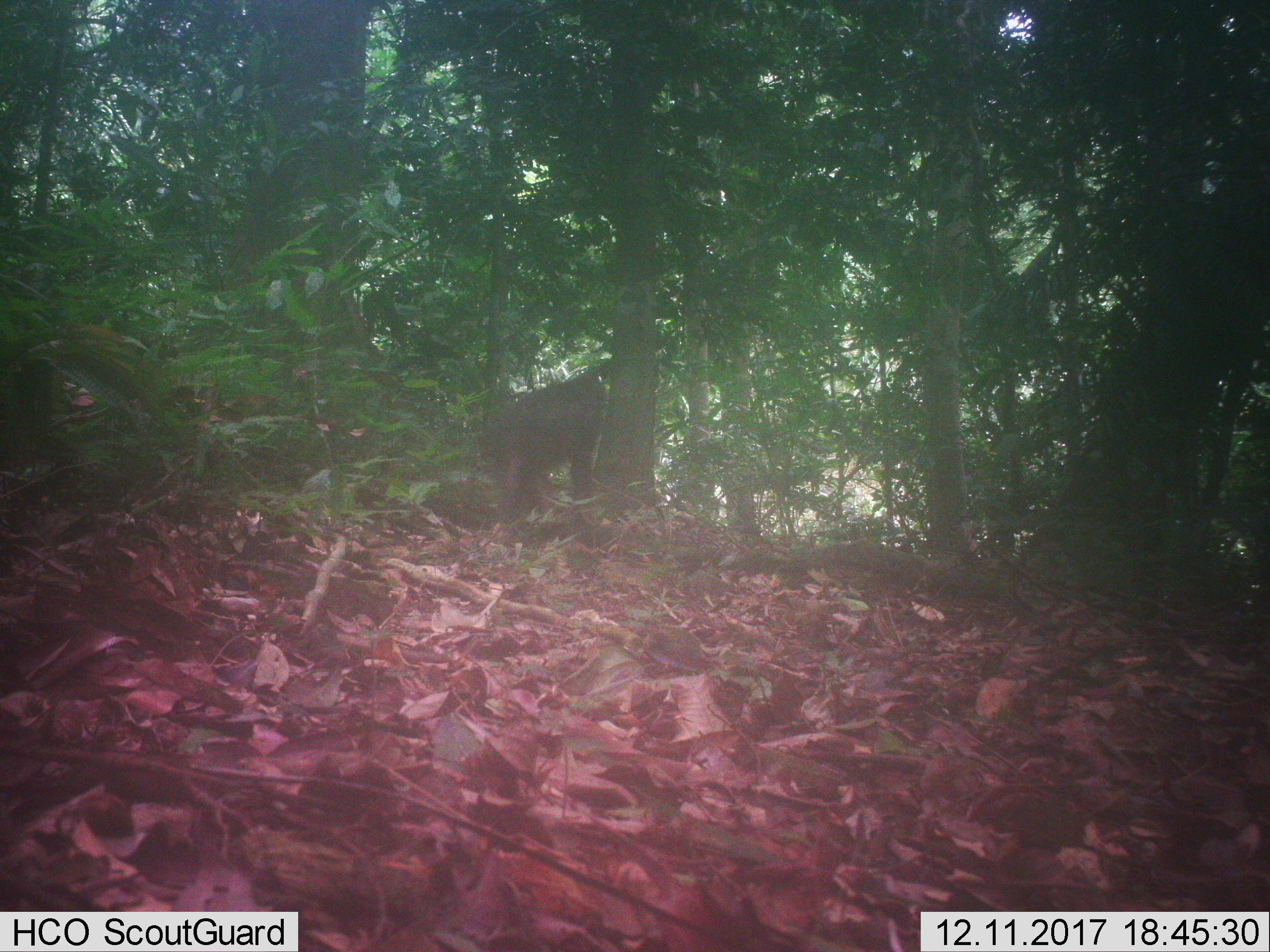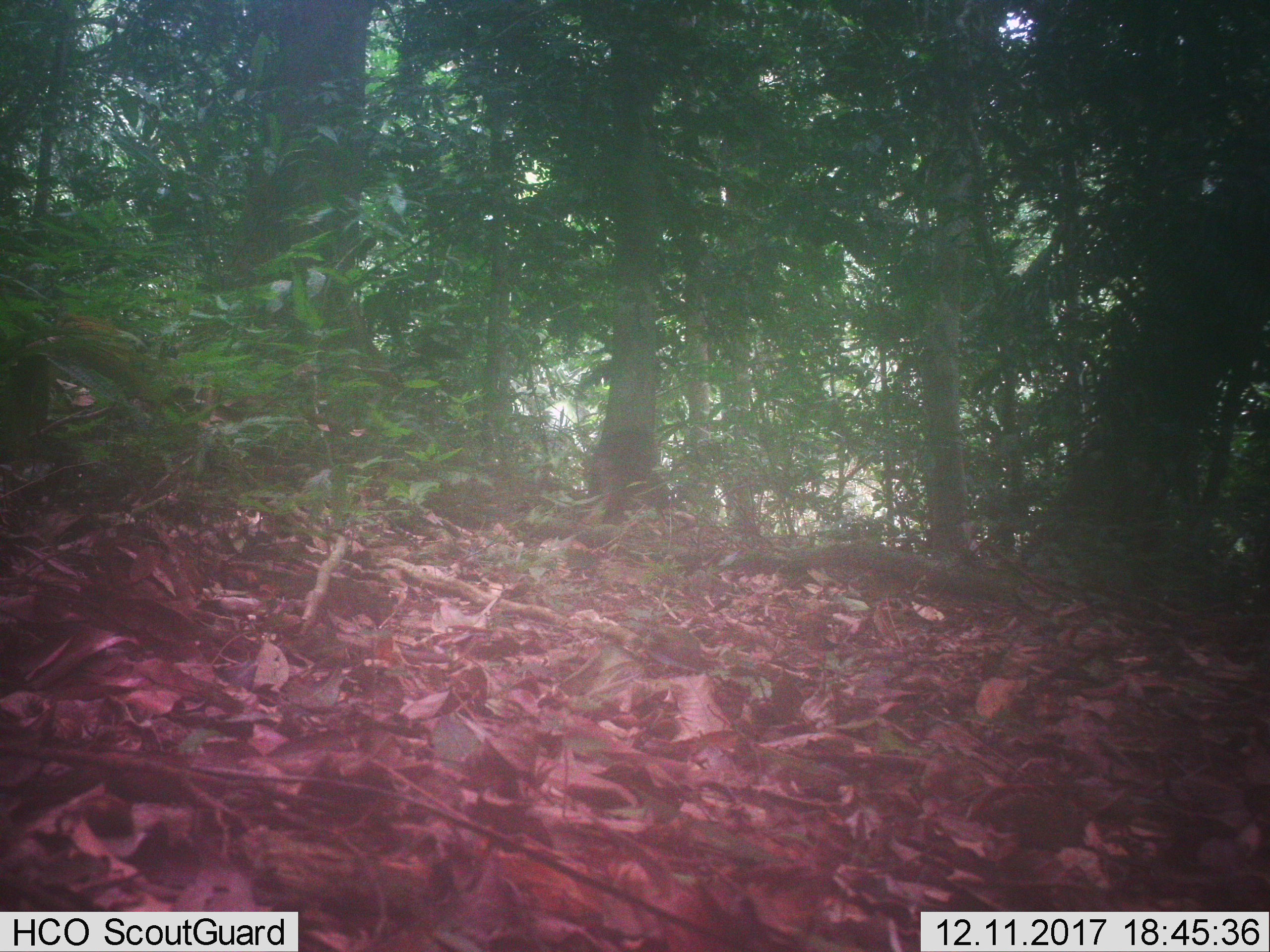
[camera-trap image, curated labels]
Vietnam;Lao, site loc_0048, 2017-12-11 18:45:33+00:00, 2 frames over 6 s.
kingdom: Animalia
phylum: Chordata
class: Mammalia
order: Primates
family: Cercopithecidae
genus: Macaca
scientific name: Macaca arctoides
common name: stump-tailed macaque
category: stump tailed macaque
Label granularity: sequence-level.